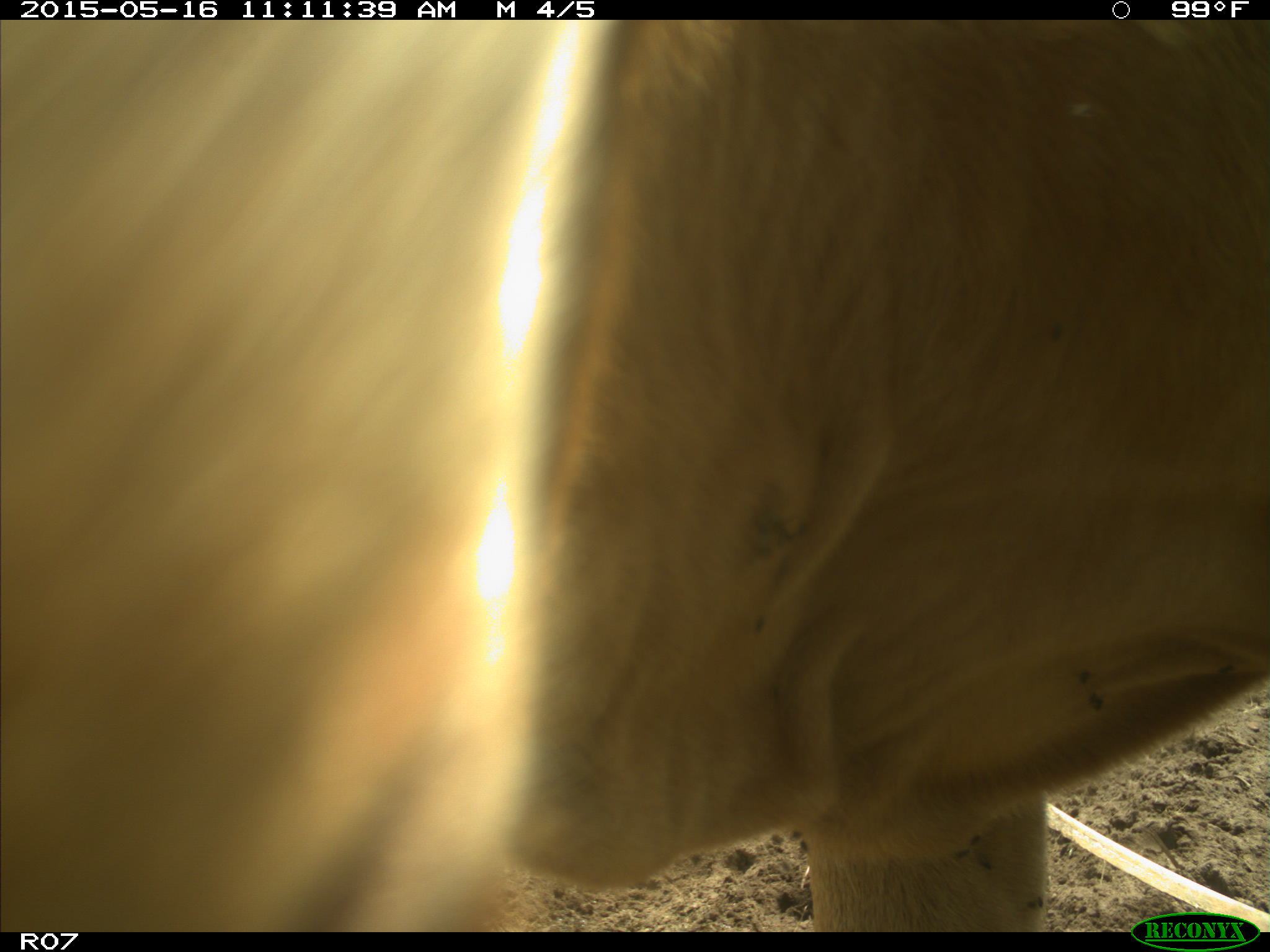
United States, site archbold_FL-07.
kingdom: Animalia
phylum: Chordata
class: Mammalia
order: Artiodactyla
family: Bovidae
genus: Bos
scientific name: Bos taurus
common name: domestic cow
Bos taurus (domestic cow).